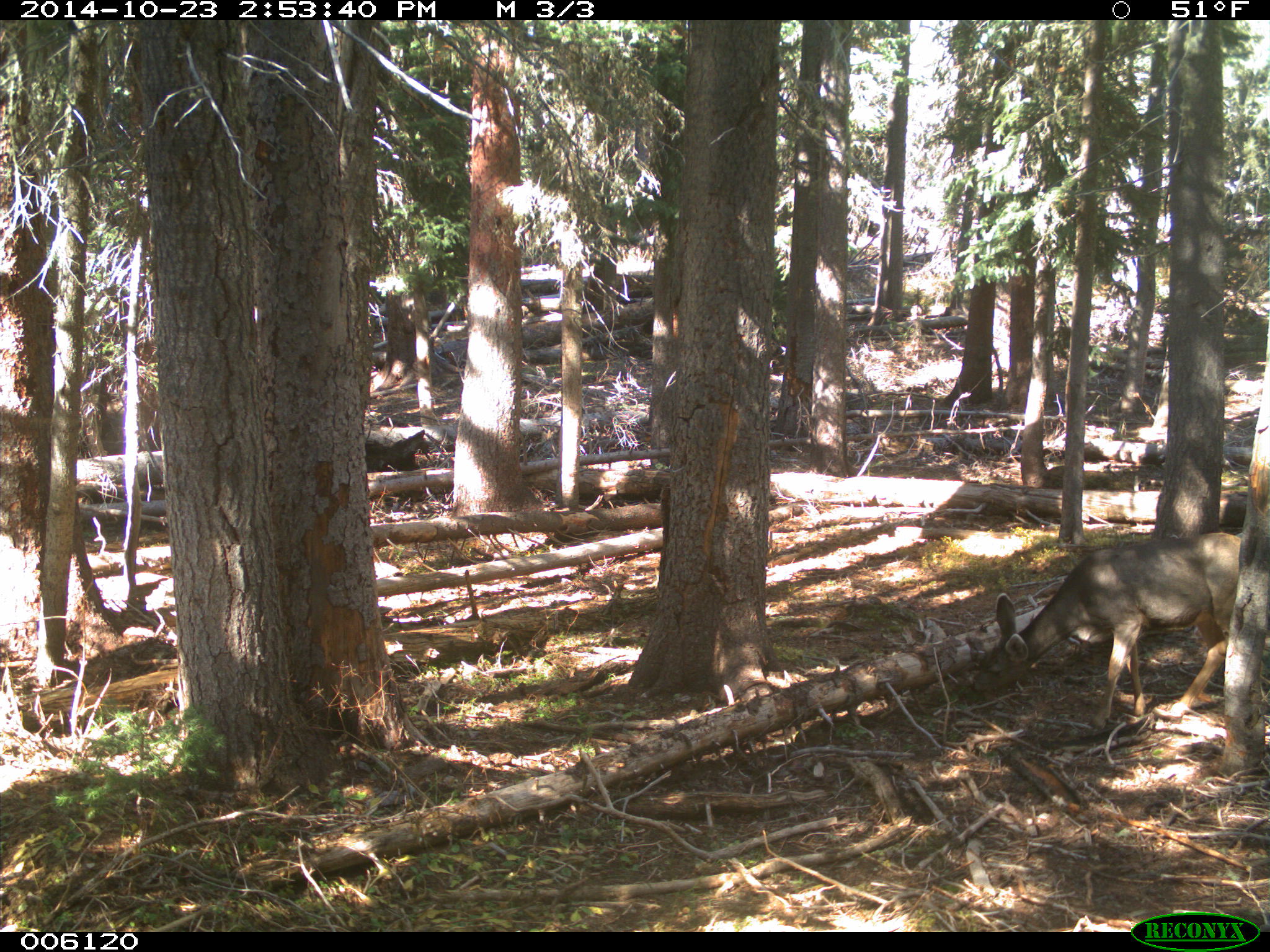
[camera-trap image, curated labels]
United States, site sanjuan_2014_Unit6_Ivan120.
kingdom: Animalia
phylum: Chordata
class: Mammalia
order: Artiodactyla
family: Cervidae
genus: Odocoileus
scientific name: Odocoileus hemionus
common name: mule deer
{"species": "Odocoileus hemionus (mule deer)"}